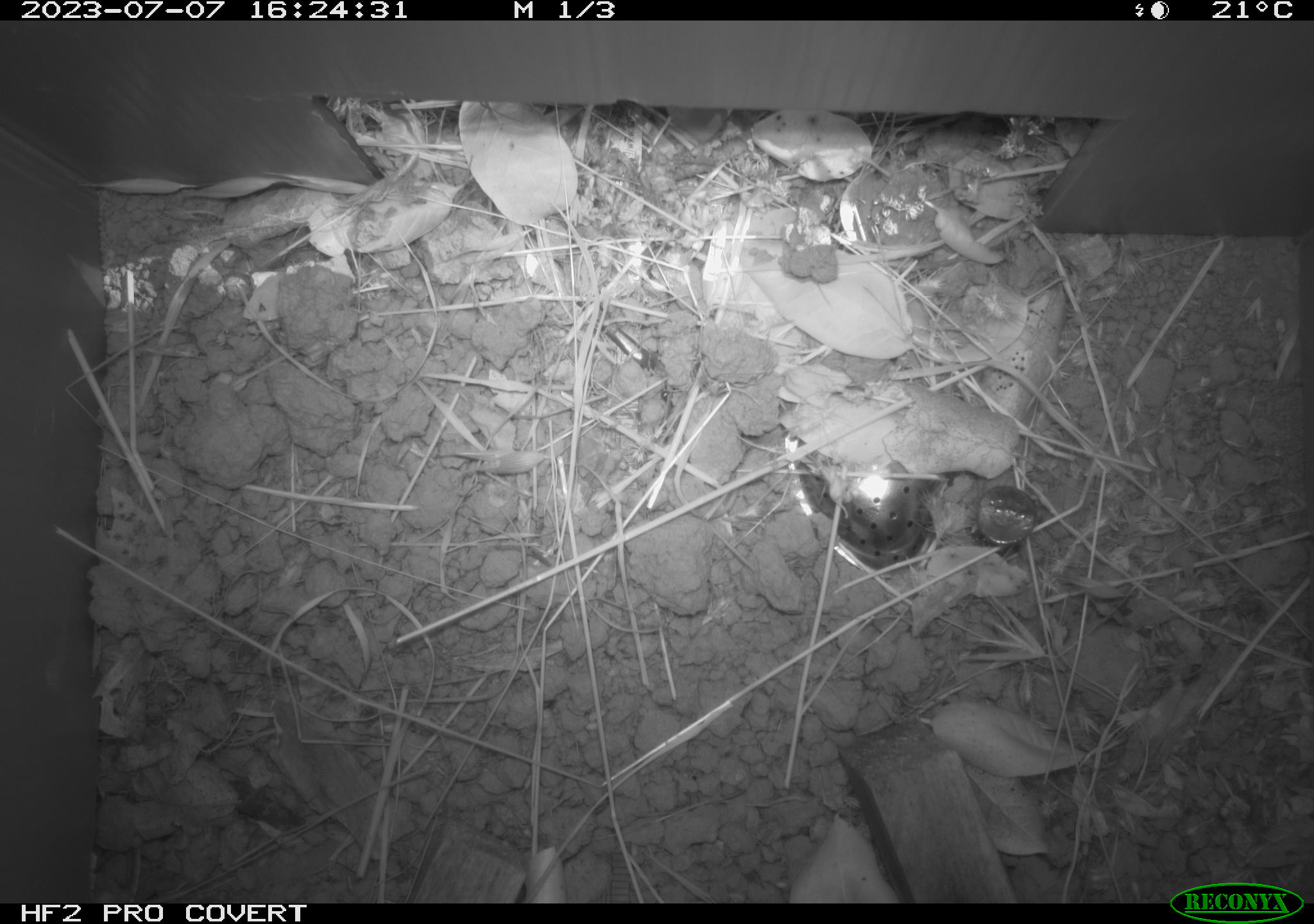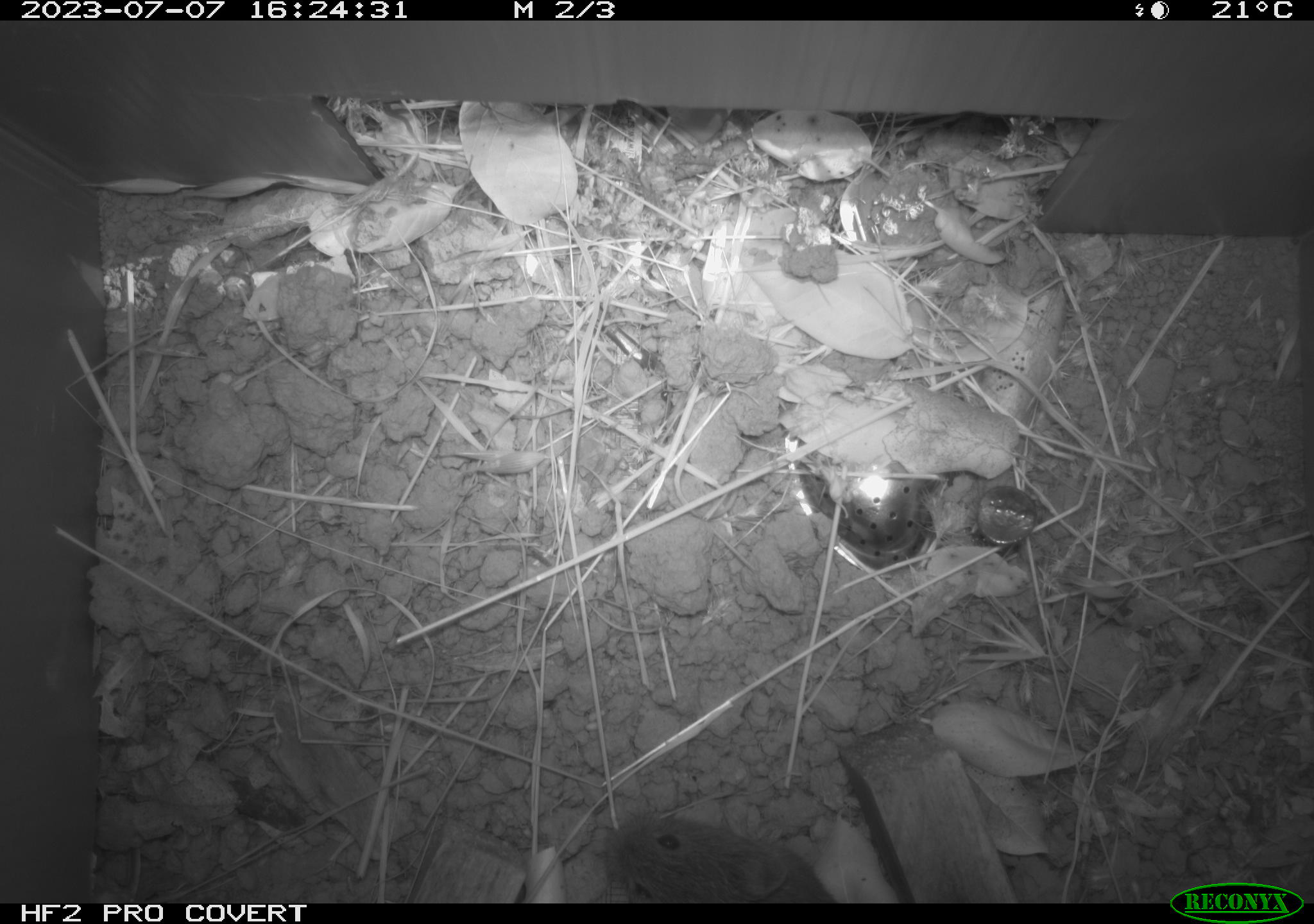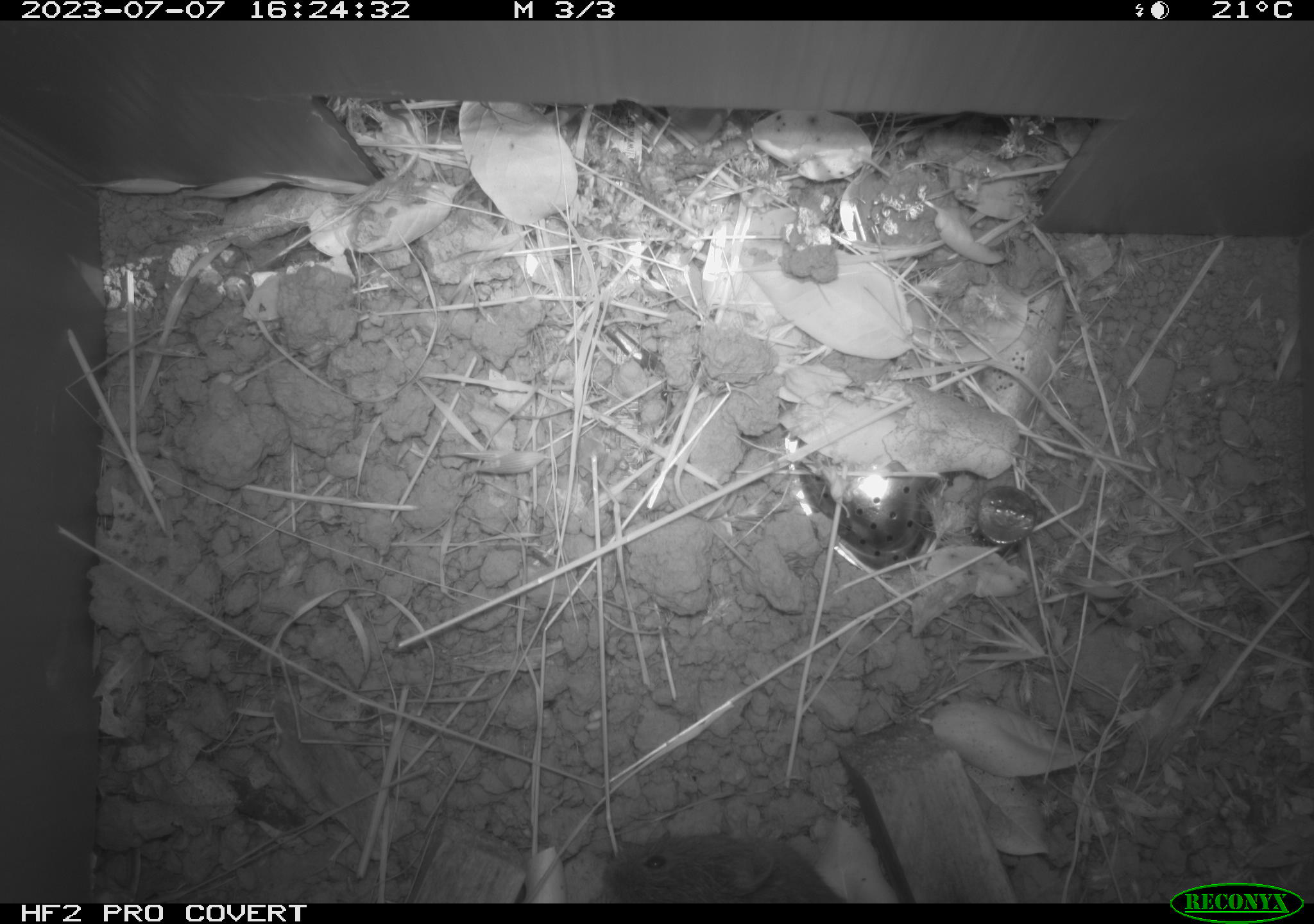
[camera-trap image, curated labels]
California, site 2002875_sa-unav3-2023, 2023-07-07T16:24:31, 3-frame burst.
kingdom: Animalia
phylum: Chordata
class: Mammalia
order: Rodentia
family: Cricetidae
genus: Microtus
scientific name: Microtus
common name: meadow vole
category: microtus species